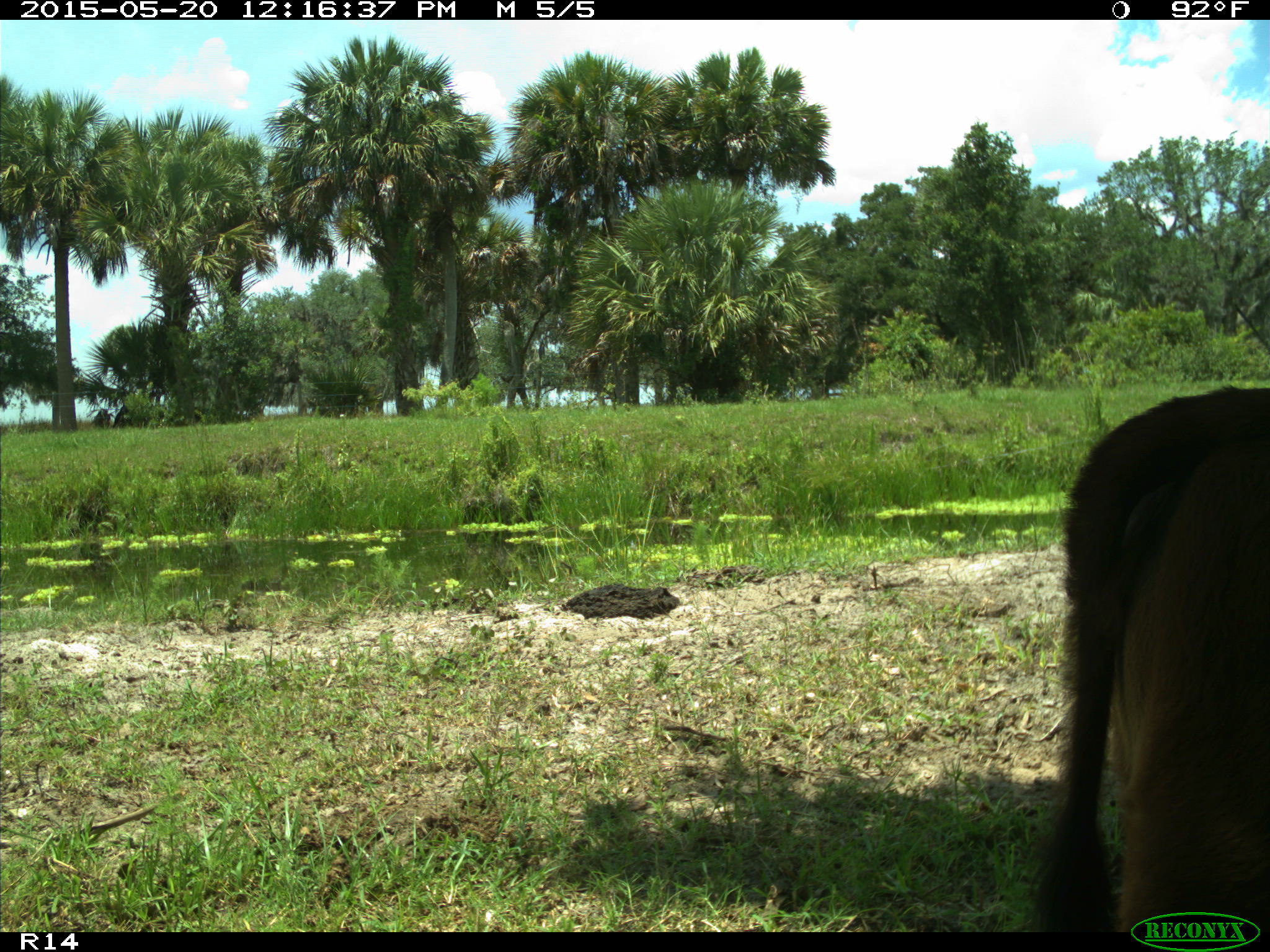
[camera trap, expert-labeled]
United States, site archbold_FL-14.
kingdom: Animalia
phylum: Chordata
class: Mammalia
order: Artiodactyla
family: Bovidae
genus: Bos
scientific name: Bos taurus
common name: domestic cow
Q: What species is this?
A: Bos taurus (domestic cow).